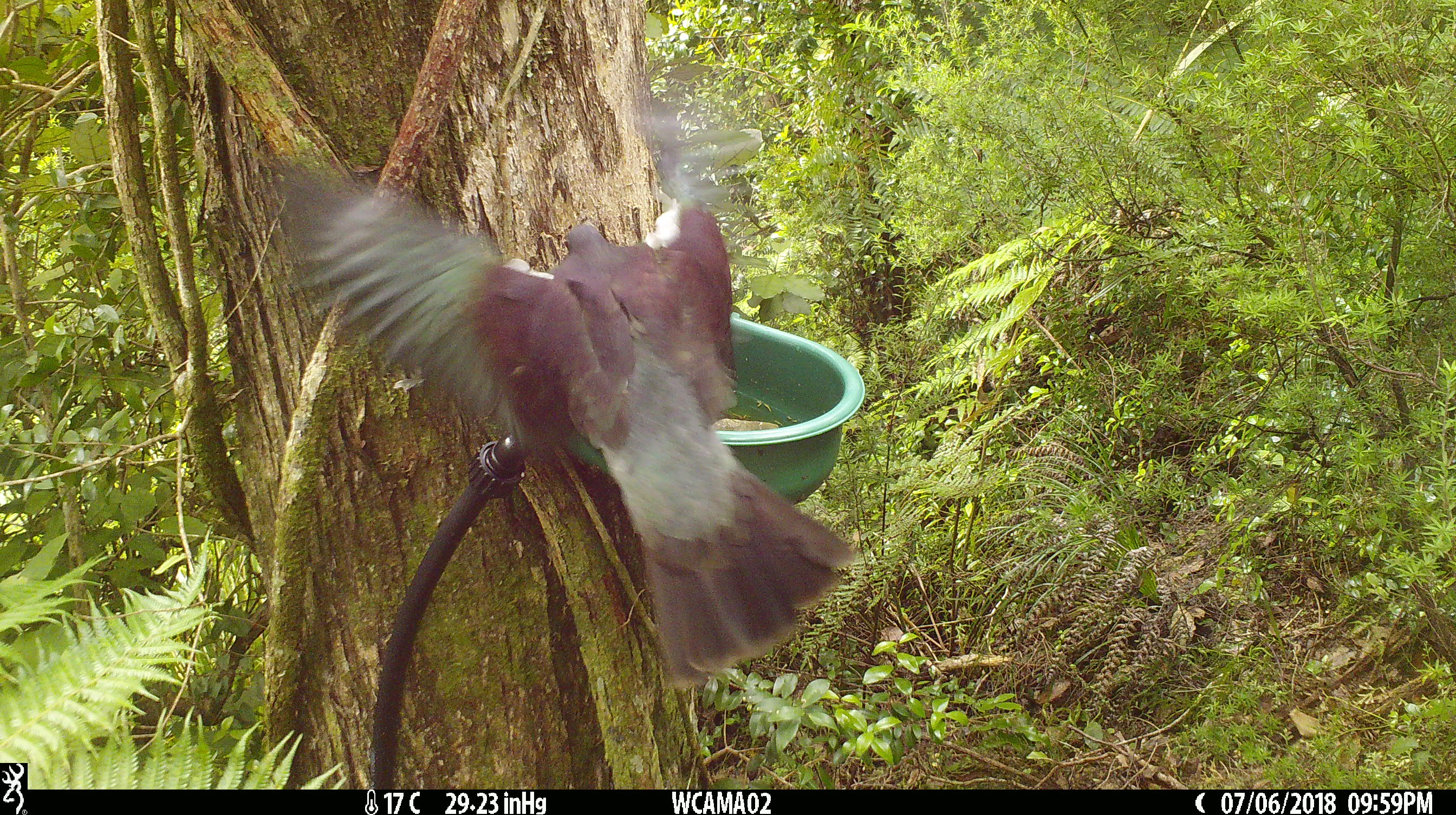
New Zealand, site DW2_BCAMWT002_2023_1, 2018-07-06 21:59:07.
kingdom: Animalia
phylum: Chordata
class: Aves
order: Columbiformes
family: Columbidae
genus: Hemiphaga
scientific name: Hemiphaga novaeseelandiae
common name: new zealand pigeon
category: kereru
Kereru (new zealand pigeon) (Hemiphaga novaeseelandiae).